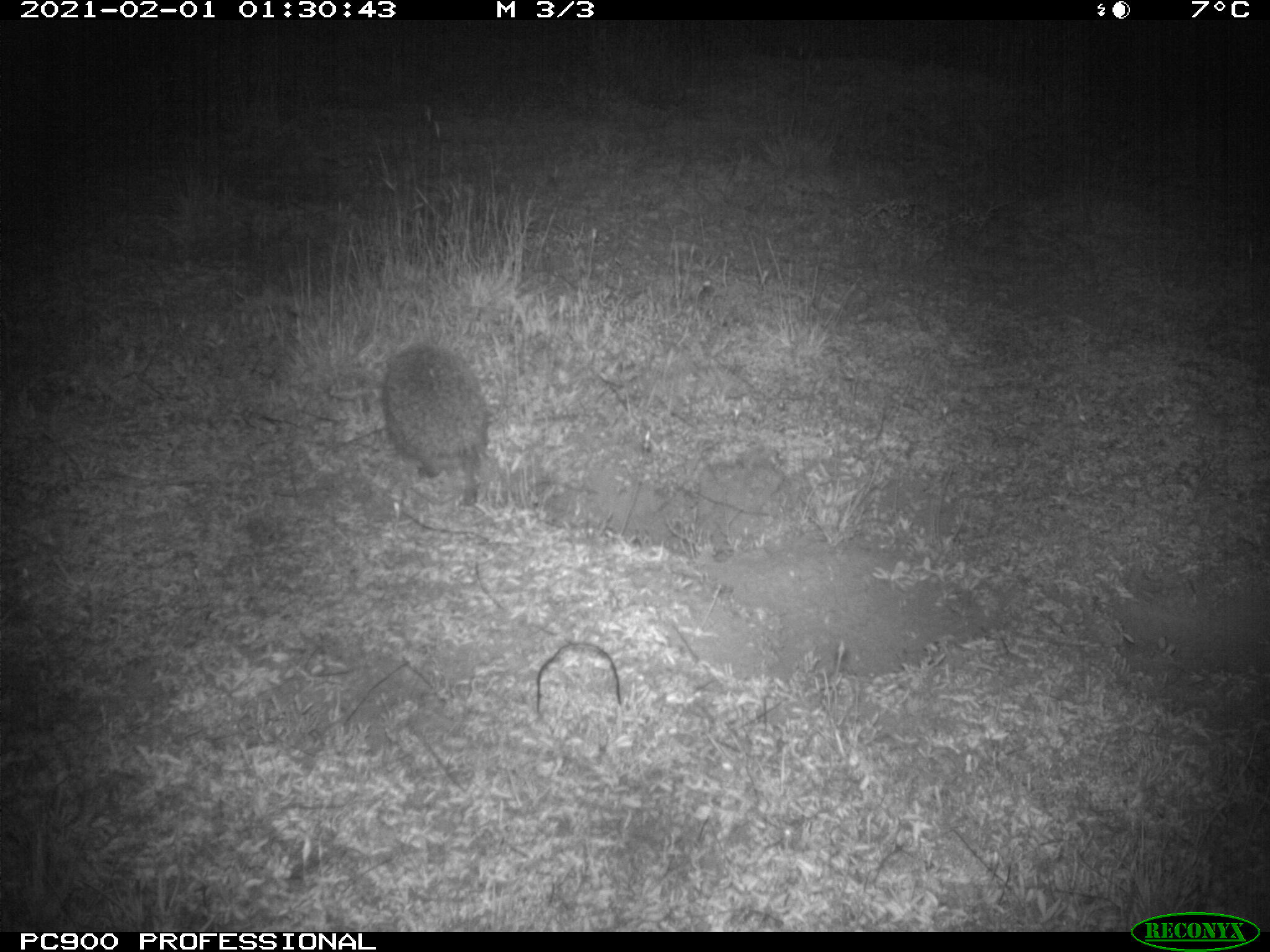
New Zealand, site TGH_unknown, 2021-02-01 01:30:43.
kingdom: Animalia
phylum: Chordata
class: Mammalia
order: Eulipotyphla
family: Erinaceidae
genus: Erinaceus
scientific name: Erinaceus europaeus europaeus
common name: european hedgehog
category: hedgehog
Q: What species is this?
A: Hedgehog (european hedgehog) (Erinaceus europaeus europaeus).